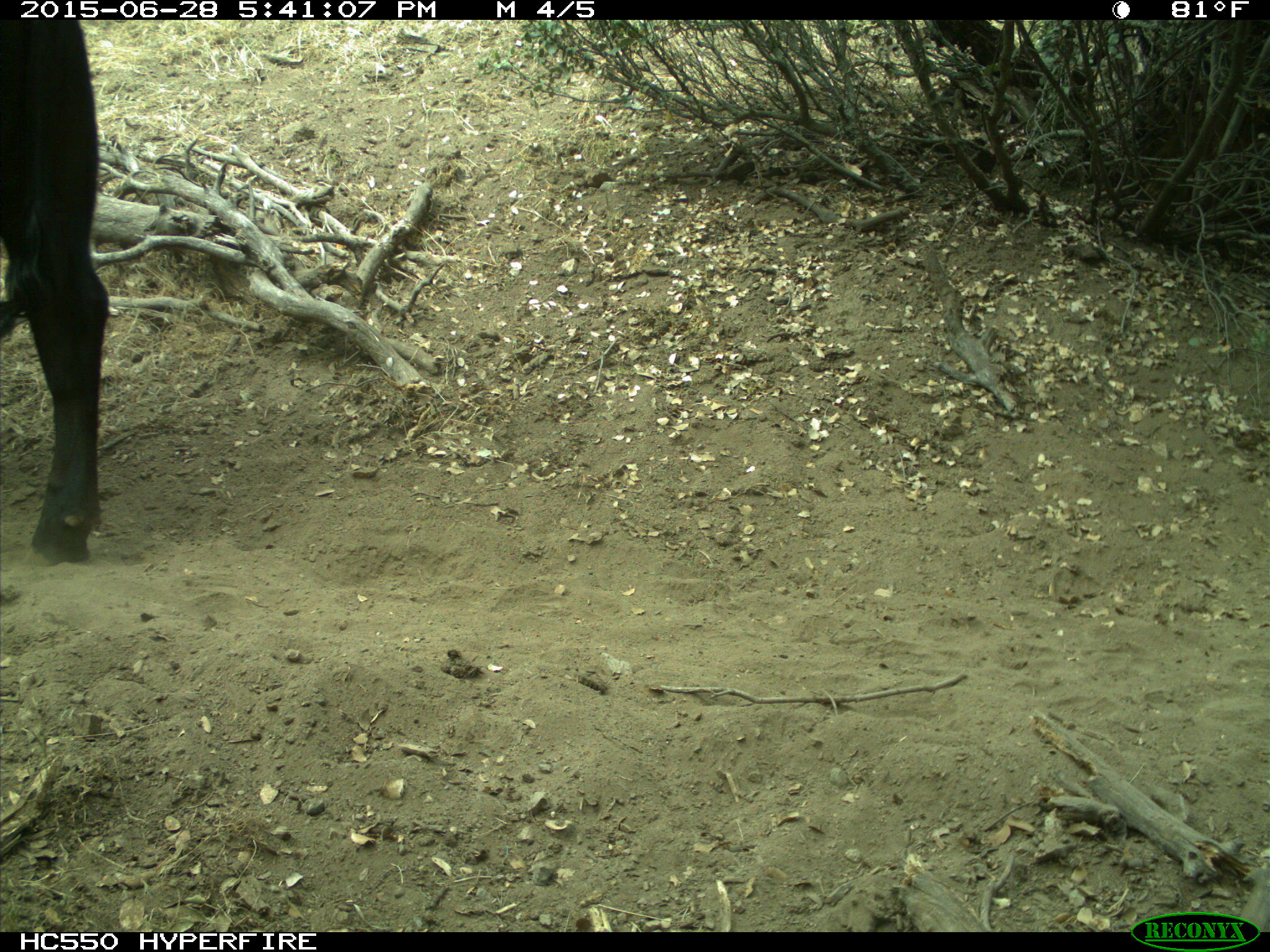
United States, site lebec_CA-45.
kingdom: Animalia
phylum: Chordata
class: Mammalia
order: Artiodactyla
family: Bovidae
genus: Bos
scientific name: Bos taurus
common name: domestic cow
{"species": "Bos taurus (domestic cow)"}